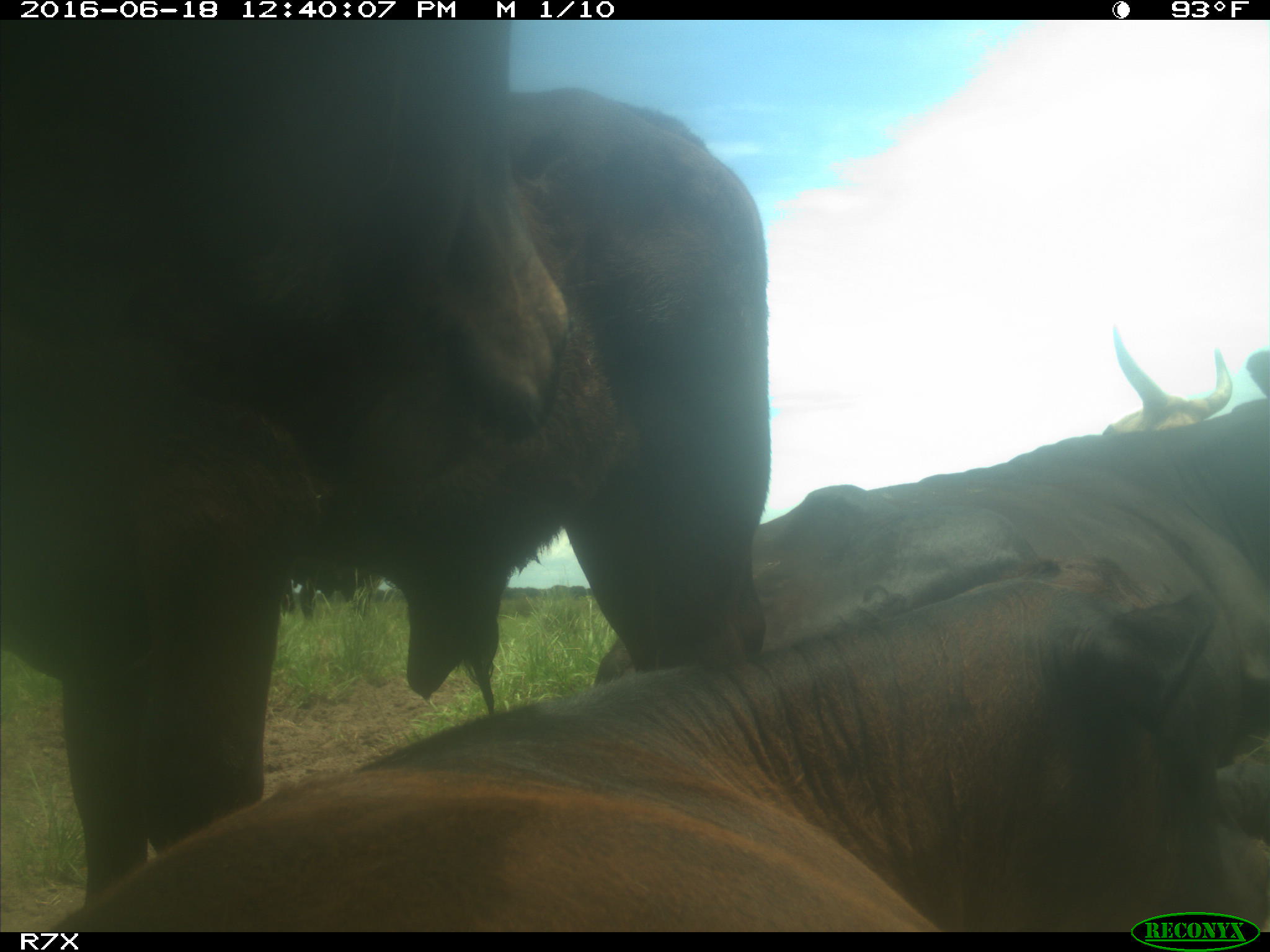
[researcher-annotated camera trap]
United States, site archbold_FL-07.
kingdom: Animalia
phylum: Chordata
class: Mammalia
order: Artiodactyla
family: Bovidae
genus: Bos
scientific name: Bos taurus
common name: domestic cow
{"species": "Bos taurus (domestic cow)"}